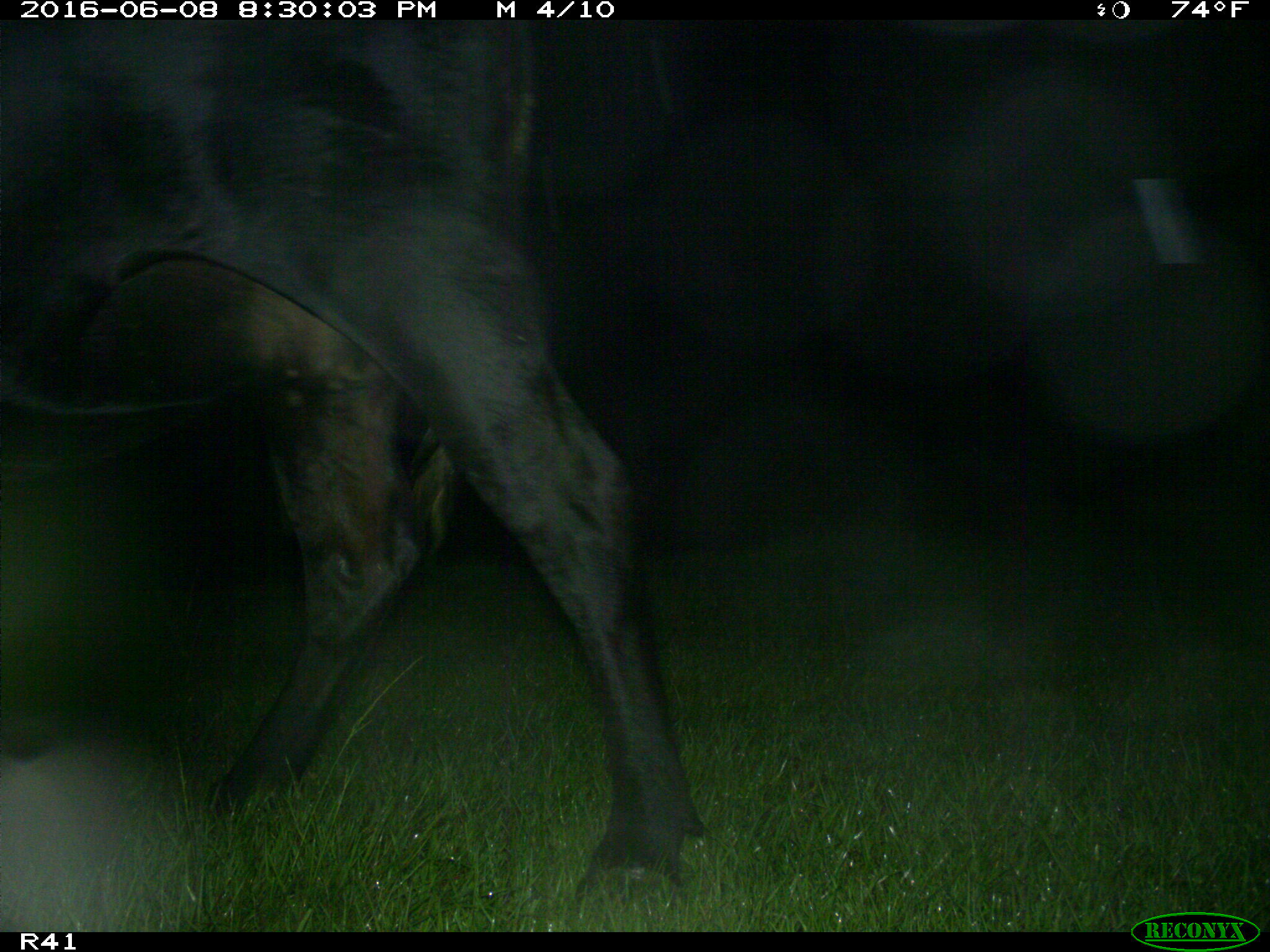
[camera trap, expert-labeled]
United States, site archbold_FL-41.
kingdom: Animalia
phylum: Chordata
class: Mammalia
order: Artiodactyla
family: Bovidae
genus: Bos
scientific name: Bos taurus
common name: domestic cow